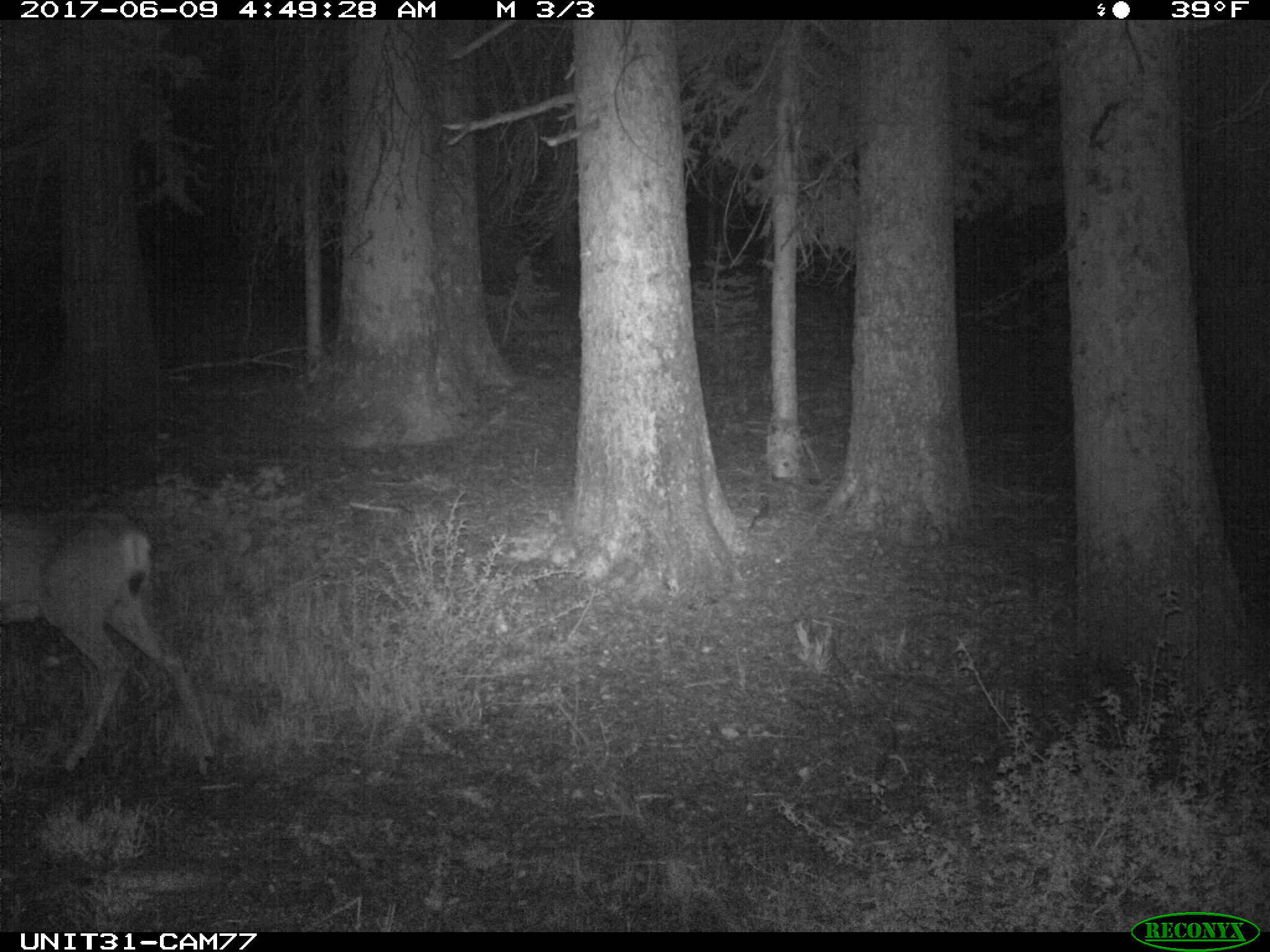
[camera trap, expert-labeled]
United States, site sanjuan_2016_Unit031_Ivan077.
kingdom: Animalia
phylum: Chordata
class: Mammalia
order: Artiodactyla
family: Cervidae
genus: Odocoileus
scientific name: Odocoileus hemionus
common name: mule deer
Odocoileus hemionus (mule deer).